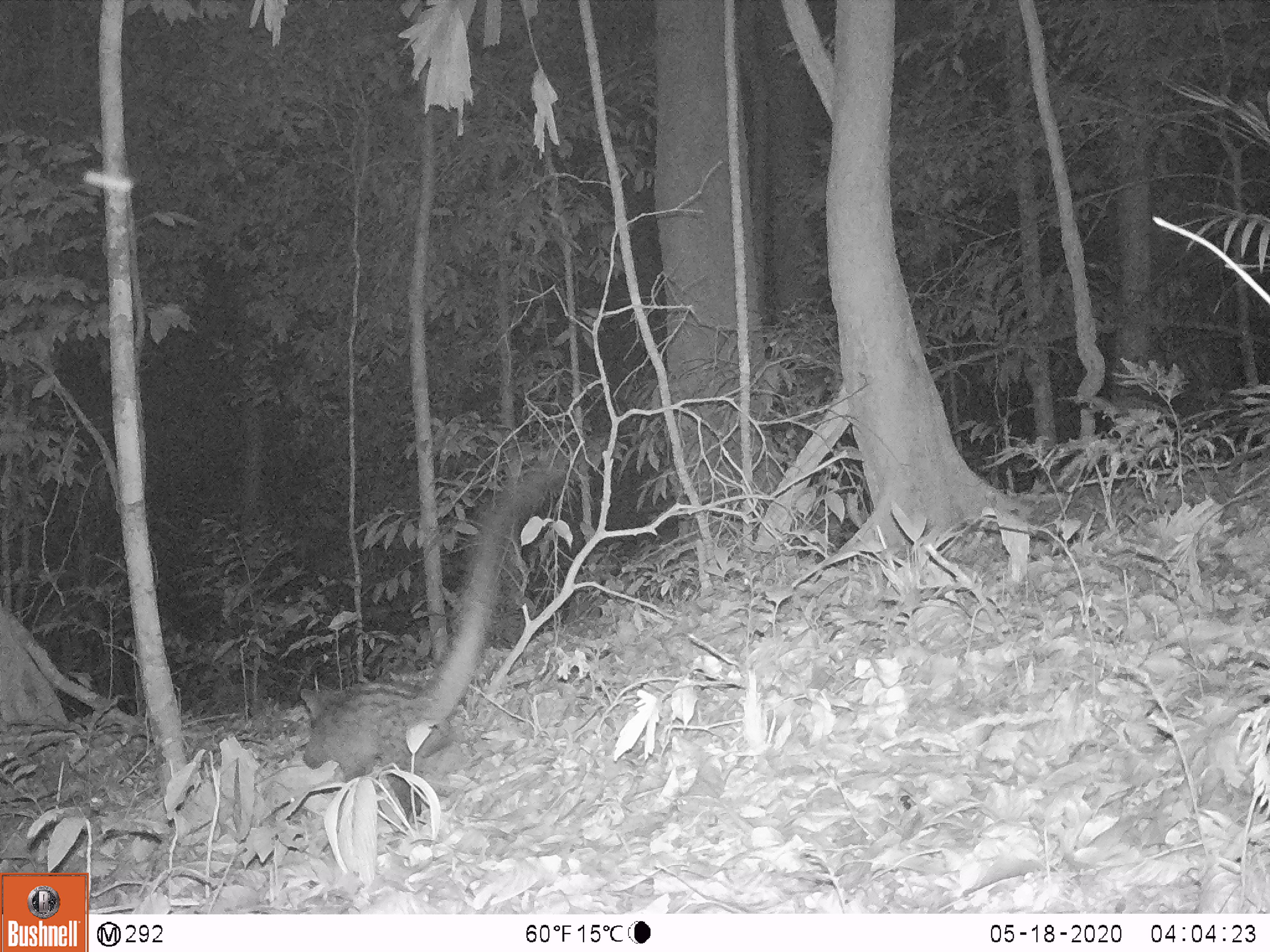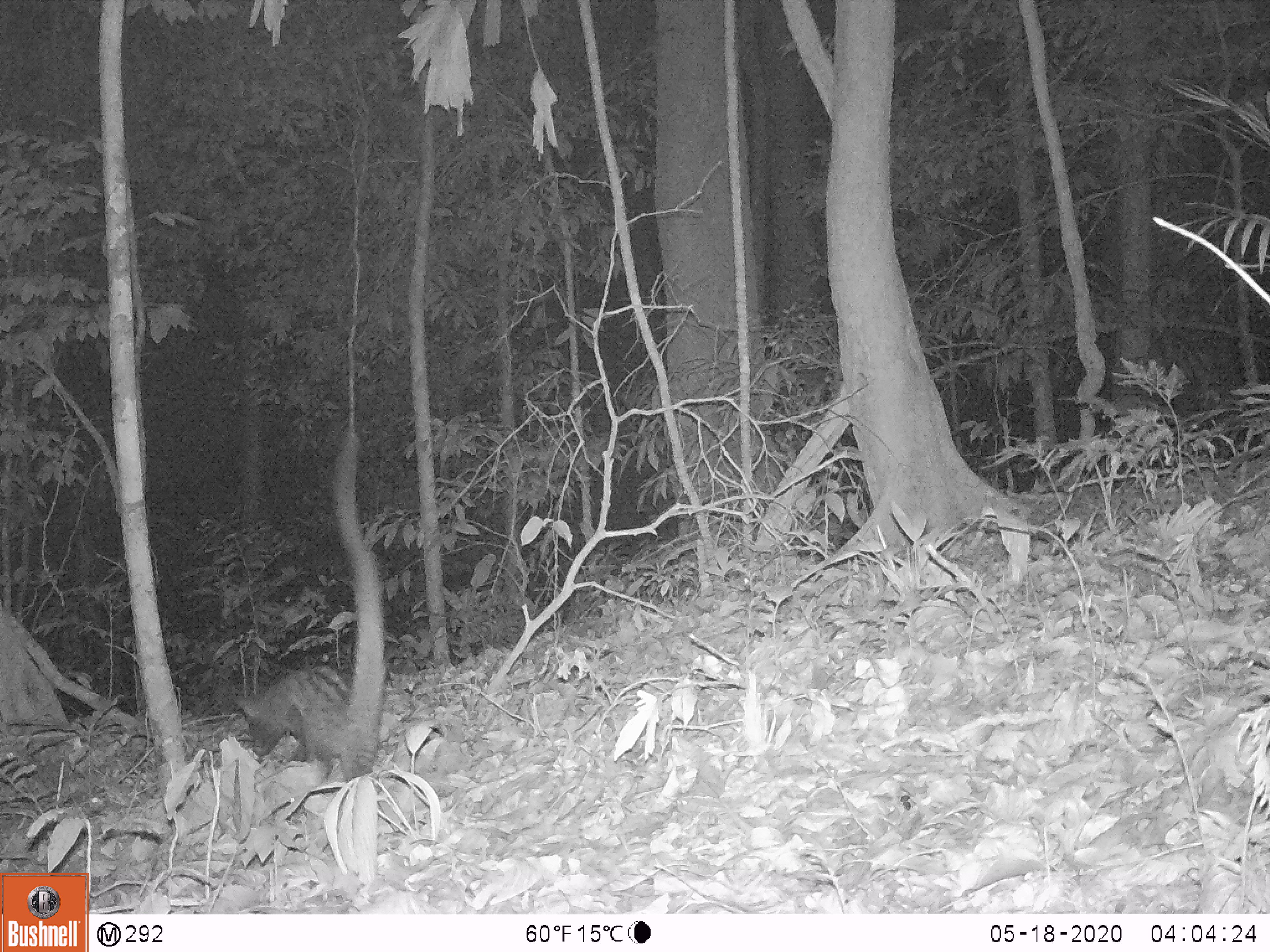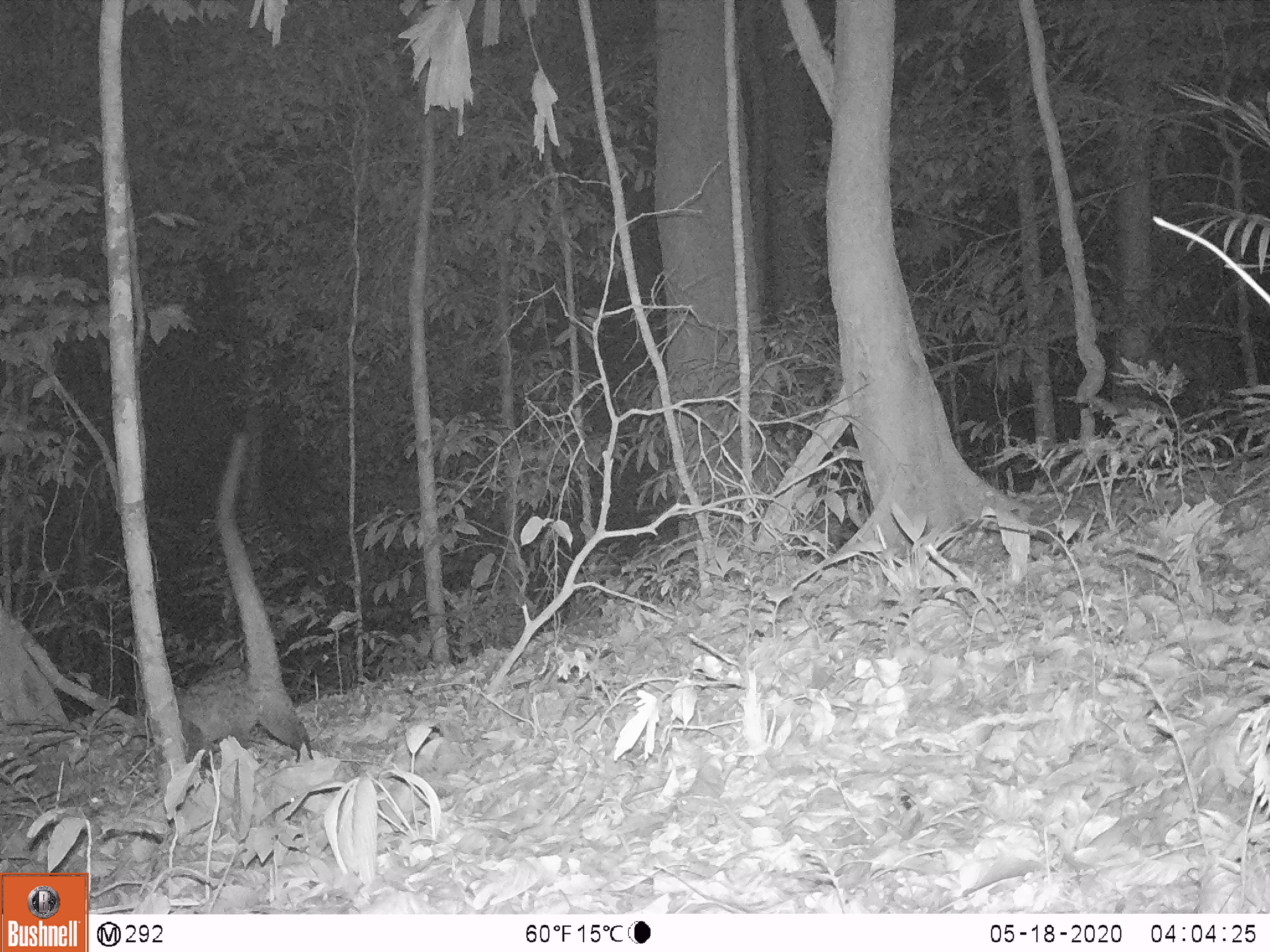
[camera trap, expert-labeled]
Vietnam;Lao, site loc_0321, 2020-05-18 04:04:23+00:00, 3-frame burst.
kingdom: Animalia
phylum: Chordata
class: Mammalia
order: Carnivora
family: Viverridae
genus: Paradoxurus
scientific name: Paradoxurus hermaphroditus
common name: common palm civet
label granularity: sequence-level